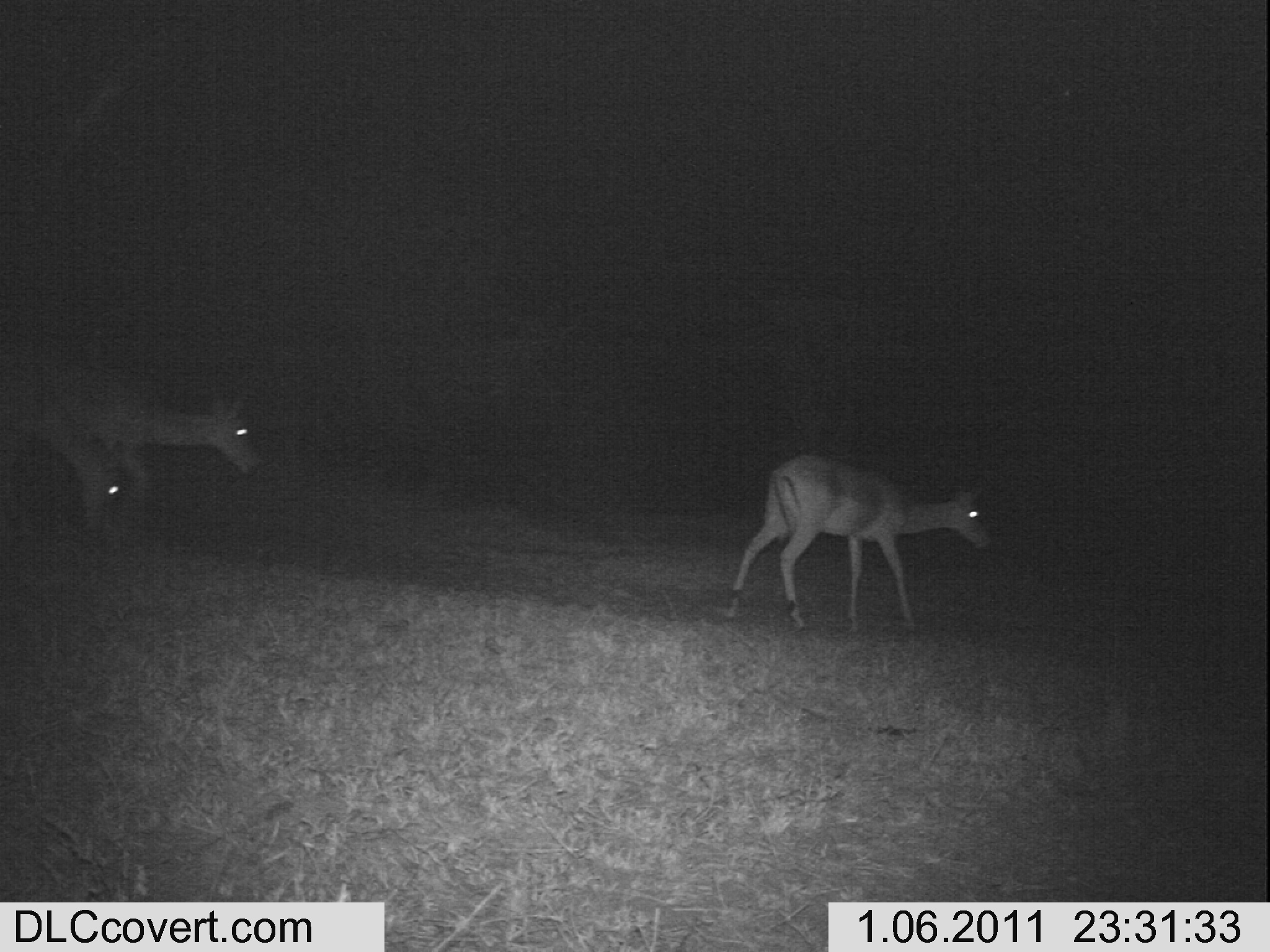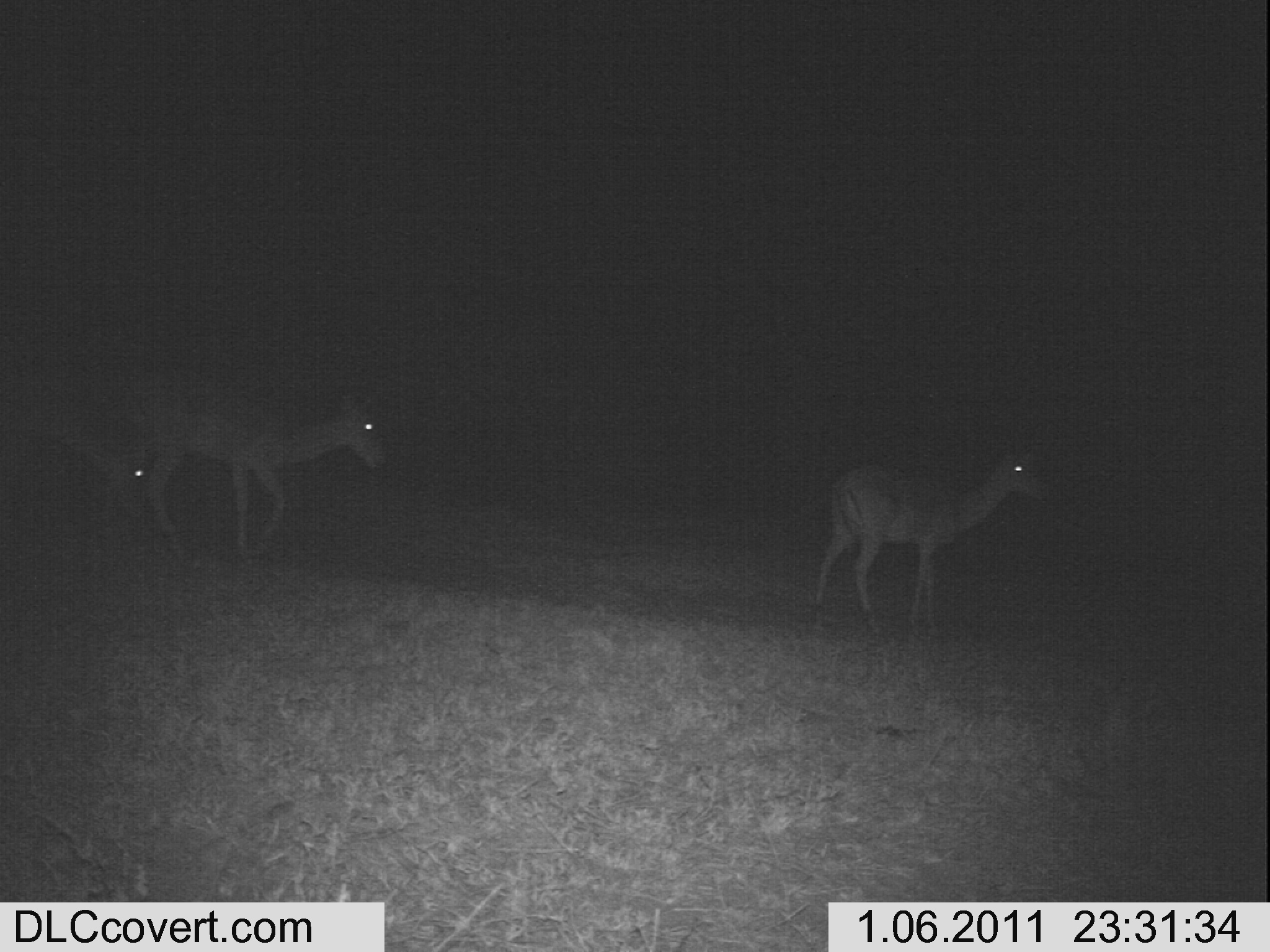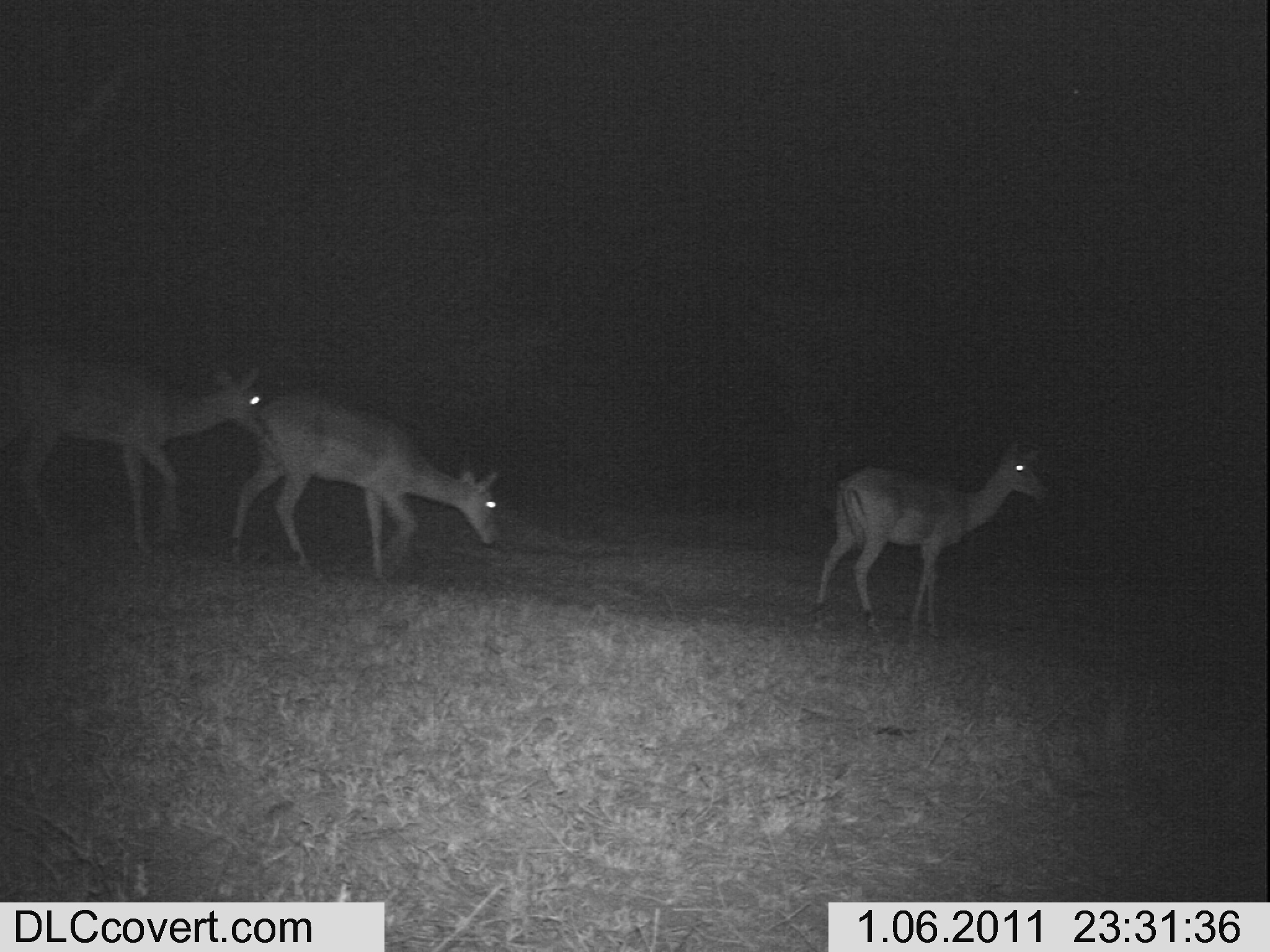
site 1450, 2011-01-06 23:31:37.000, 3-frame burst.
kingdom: Animalia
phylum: Chordata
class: Mammalia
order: Artiodactyla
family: Bovidae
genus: Aepyceros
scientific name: Aepyceros melampus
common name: impala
Aepyceros melampus (impala), count 3.